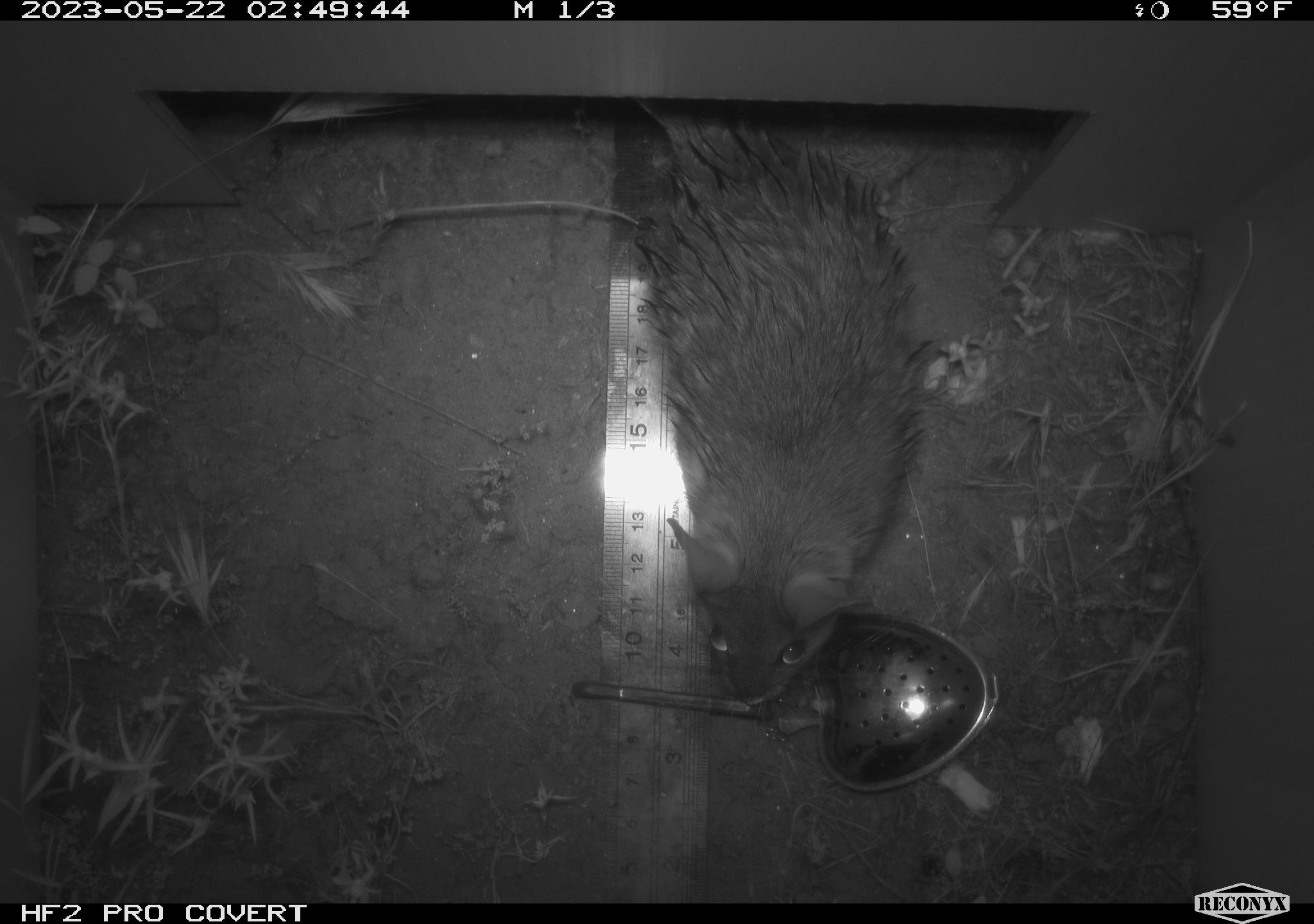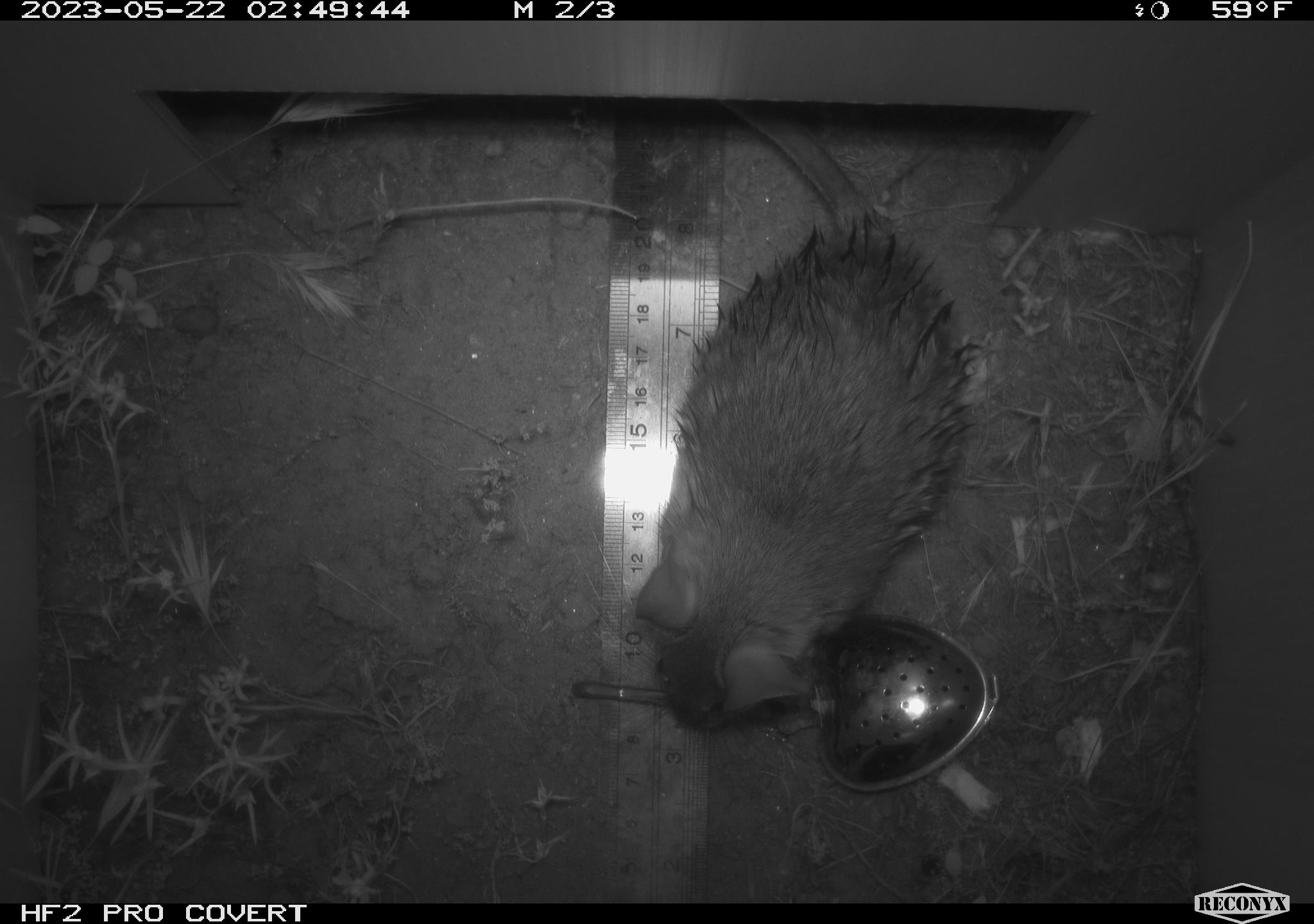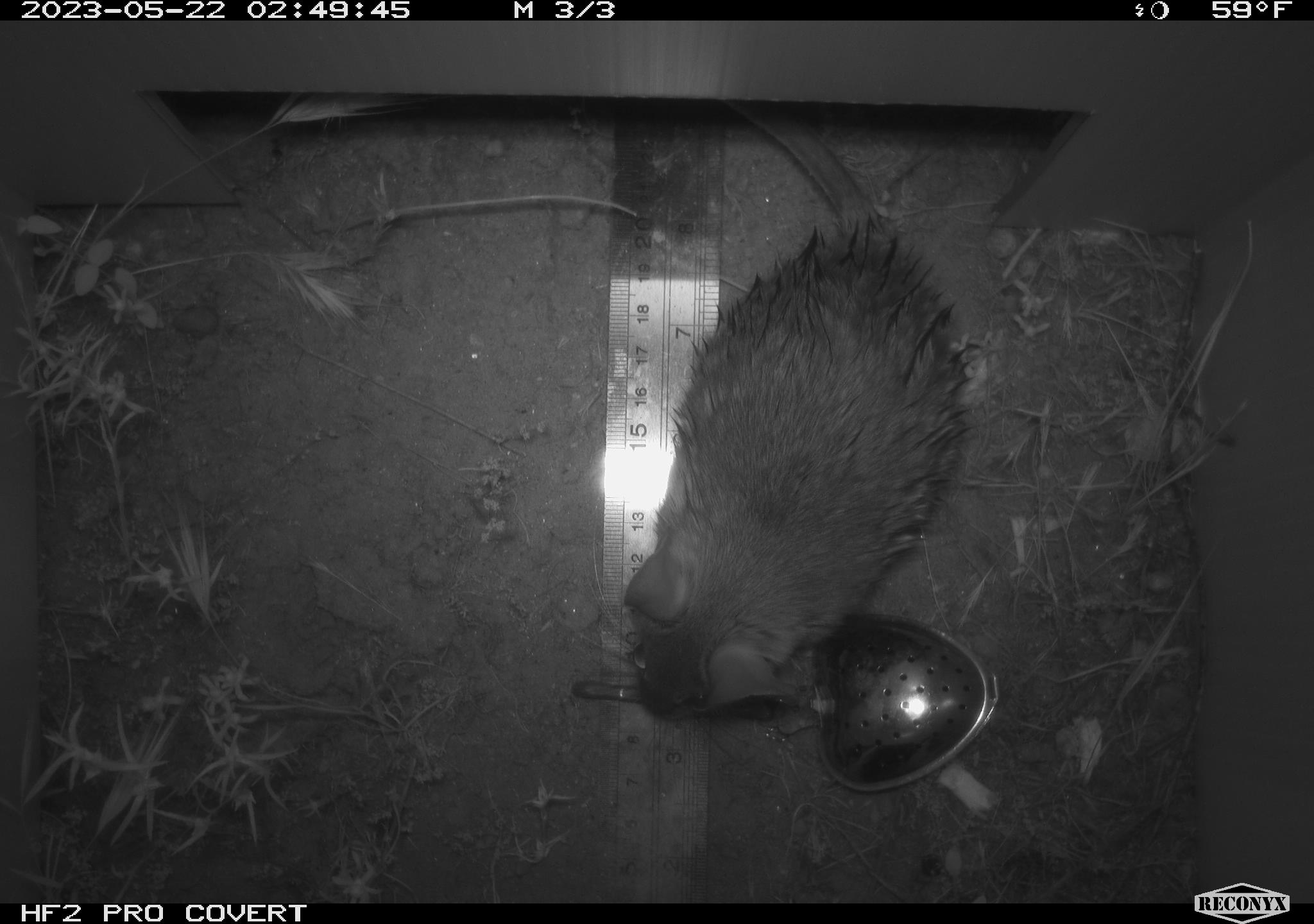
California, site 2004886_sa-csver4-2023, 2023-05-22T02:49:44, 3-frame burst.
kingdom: Animalia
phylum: Chordata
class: Mammalia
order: Rodentia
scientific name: Rodentia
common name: mouse species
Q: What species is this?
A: Mouse species (Rodentia).